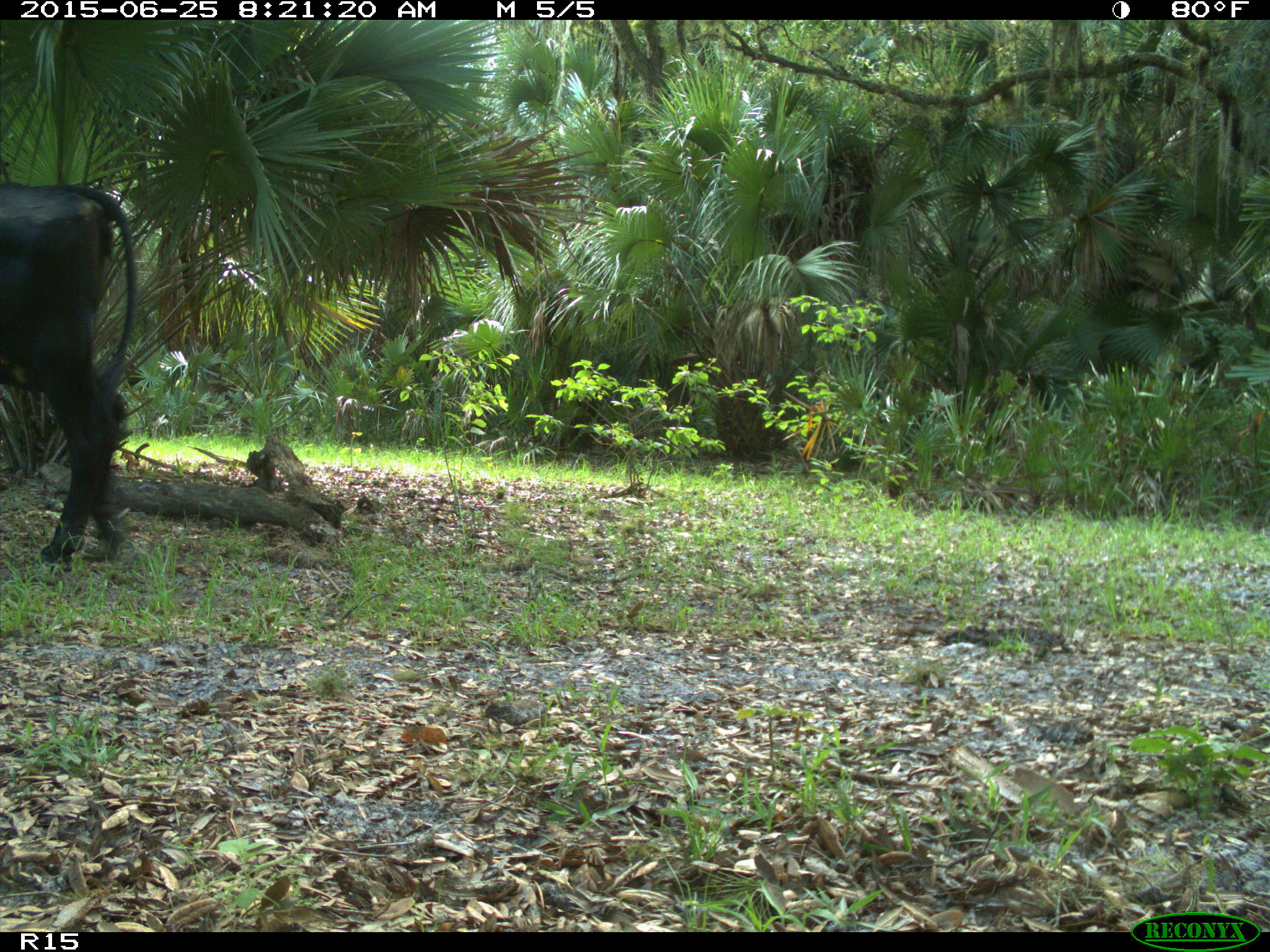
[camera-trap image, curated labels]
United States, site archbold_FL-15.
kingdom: Animalia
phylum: Chordata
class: Mammalia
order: Artiodactyla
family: Bovidae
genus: Bos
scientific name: Bos taurus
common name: domestic cow